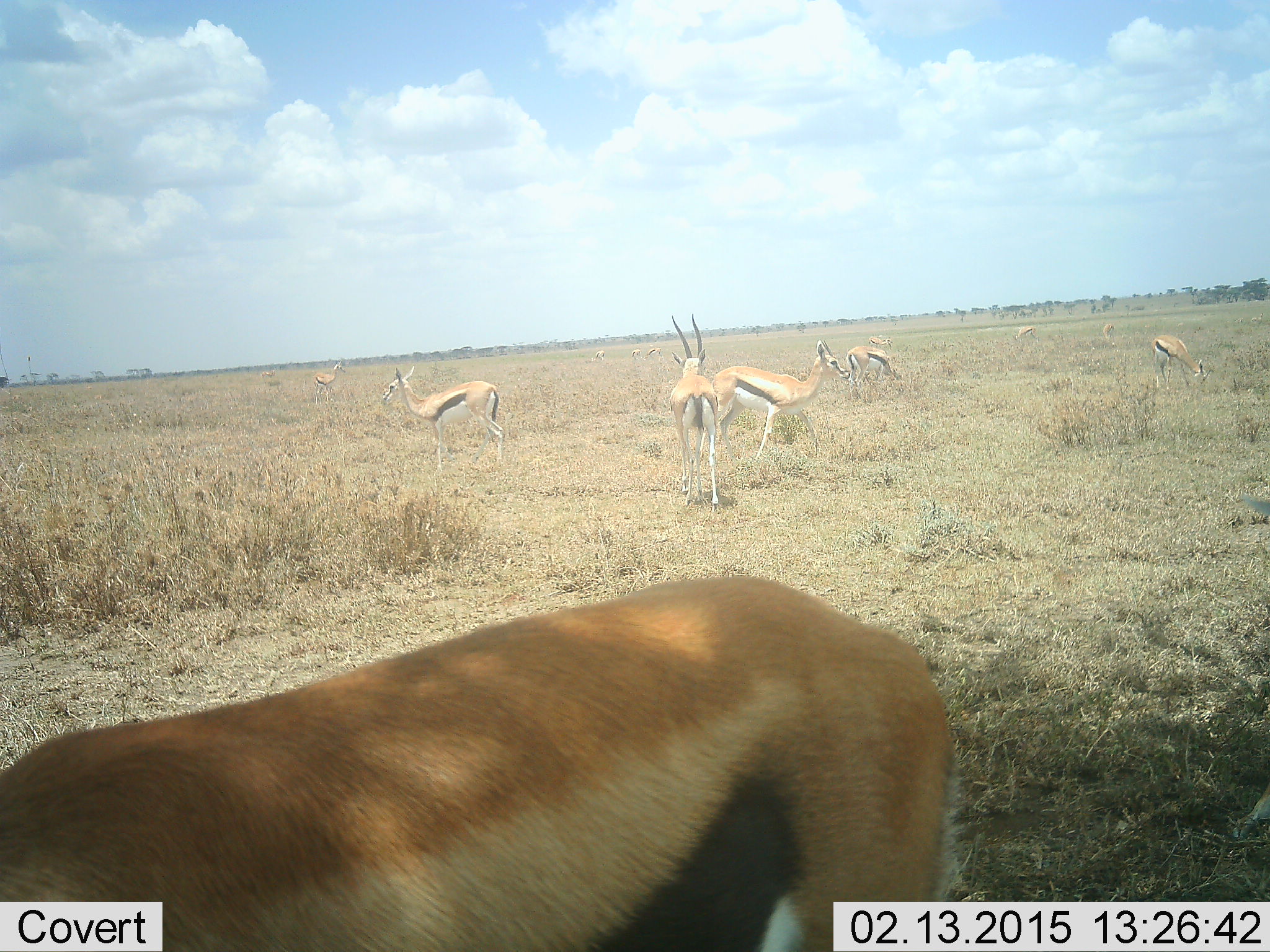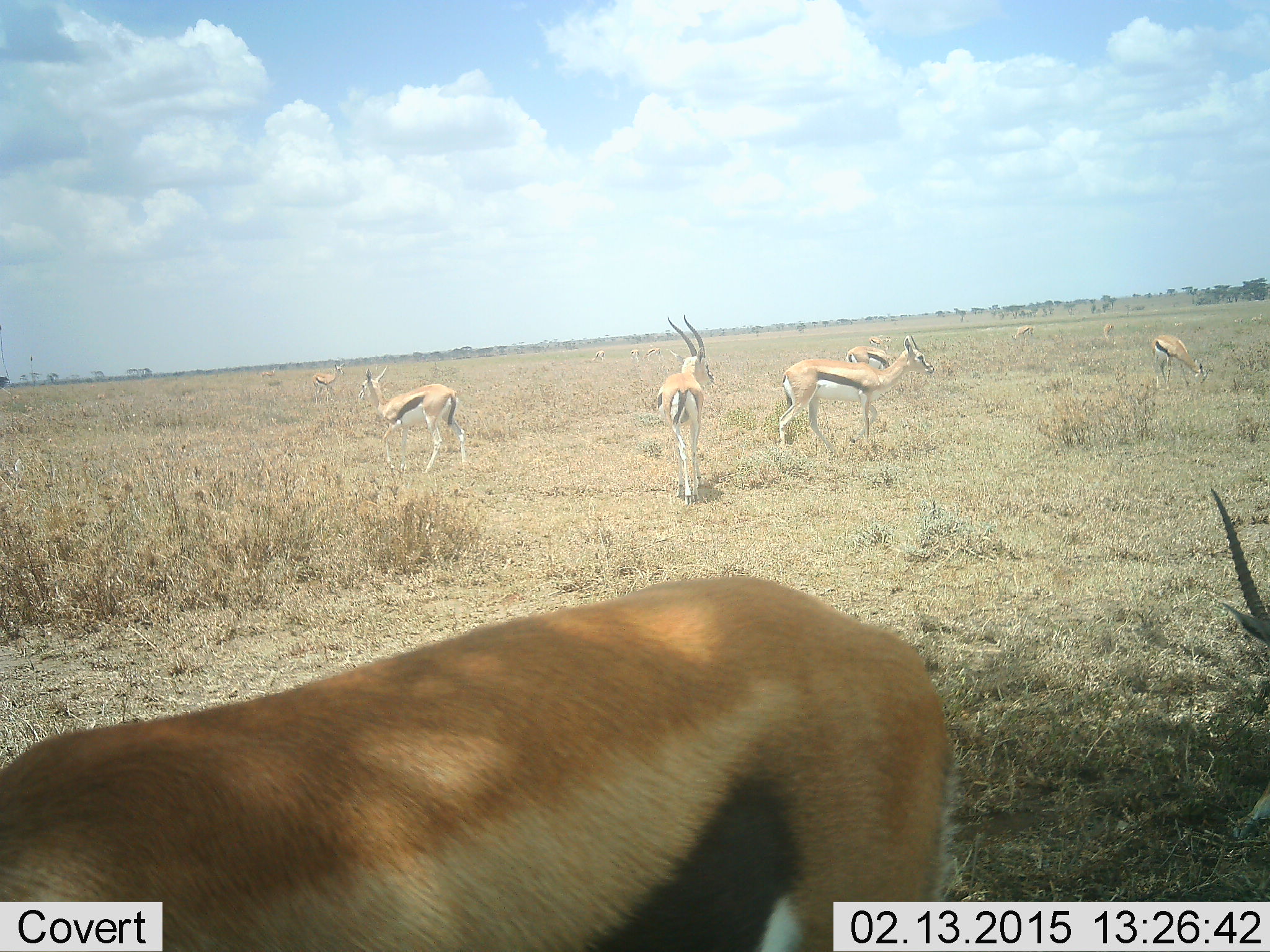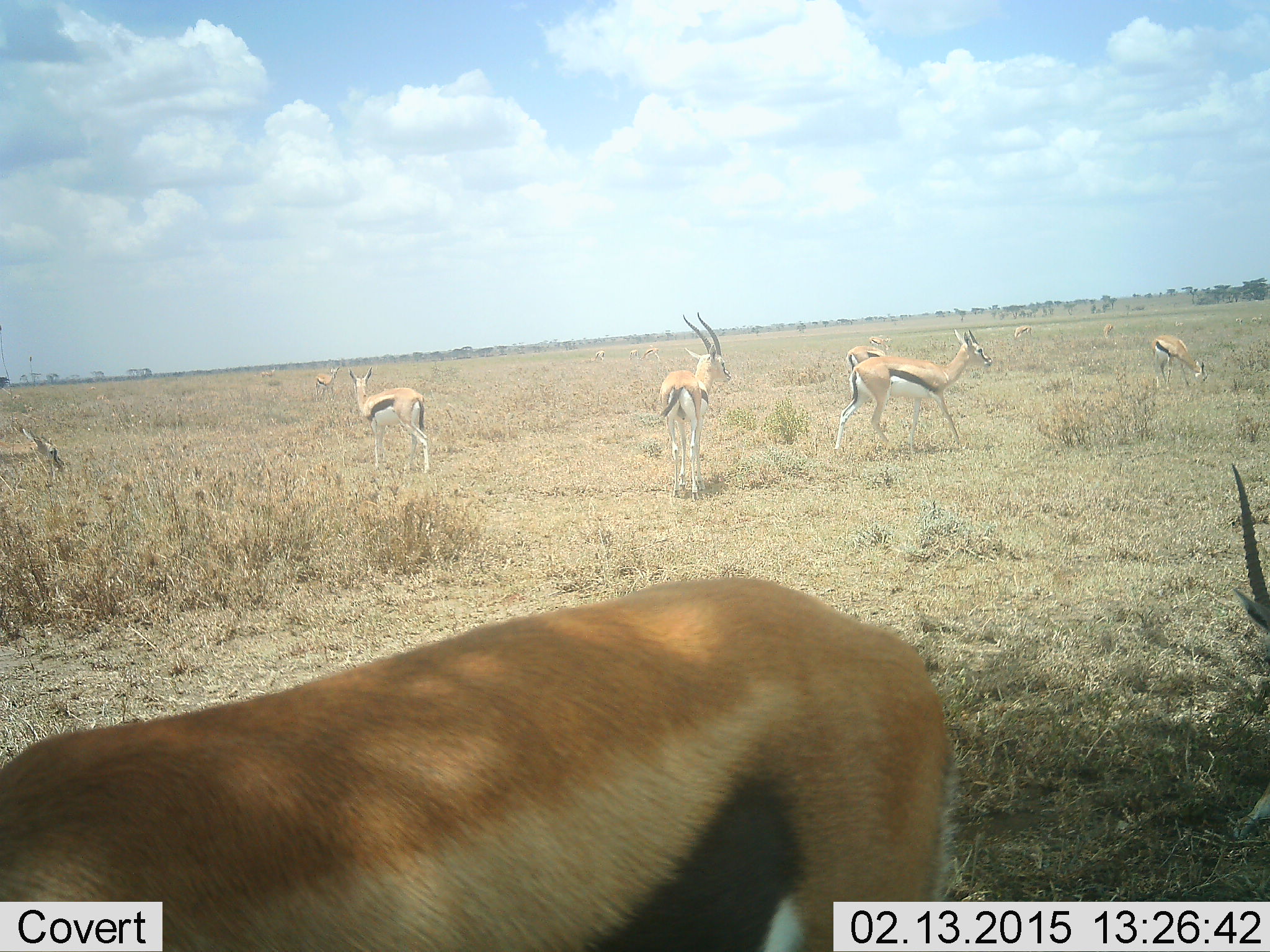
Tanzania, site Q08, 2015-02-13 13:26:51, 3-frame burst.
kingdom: Animalia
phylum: Chordata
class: Mammalia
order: Artiodactyla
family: Bovidae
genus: Eudorcas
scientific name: Eudorcas thomsonii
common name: thomson's gazelle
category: gazellethomsons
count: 10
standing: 80%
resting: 20%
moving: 70%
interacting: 20%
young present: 0%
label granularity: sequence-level